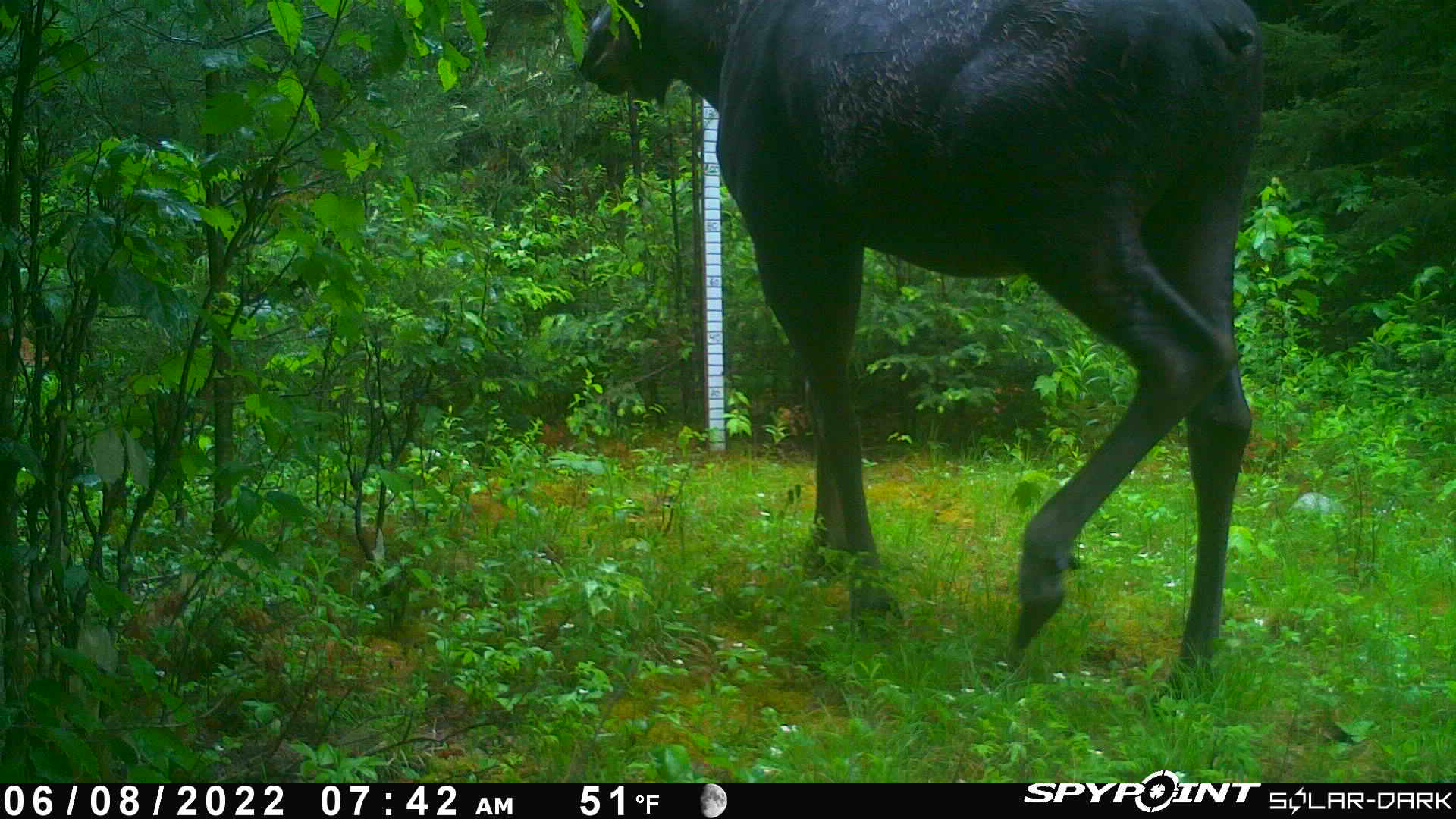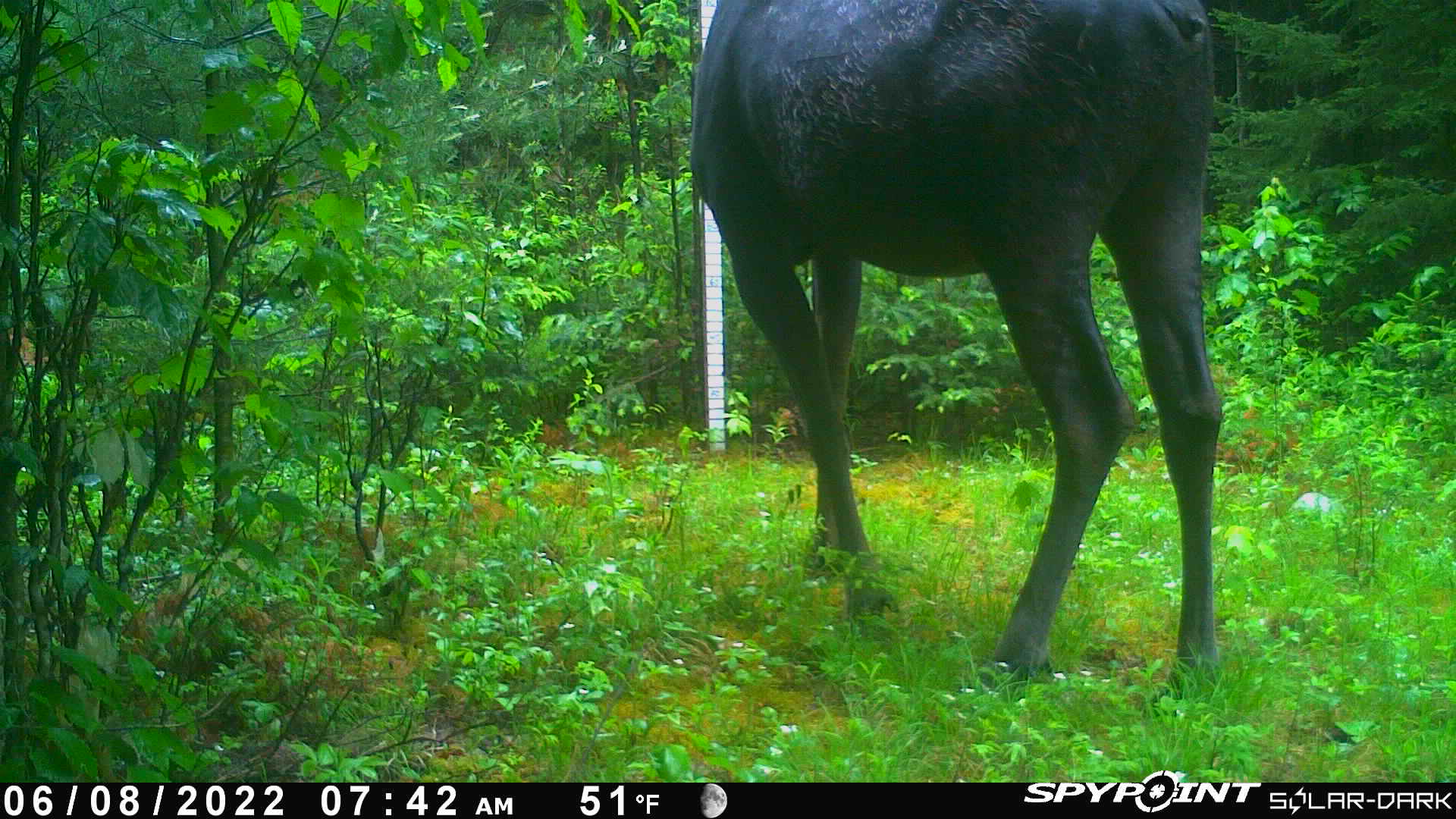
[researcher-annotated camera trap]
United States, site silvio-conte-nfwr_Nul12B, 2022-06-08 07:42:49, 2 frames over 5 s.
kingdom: Animalia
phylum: Chordata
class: Mammalia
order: Artiodactyla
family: Cervidae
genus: Alces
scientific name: Alces alces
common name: moose